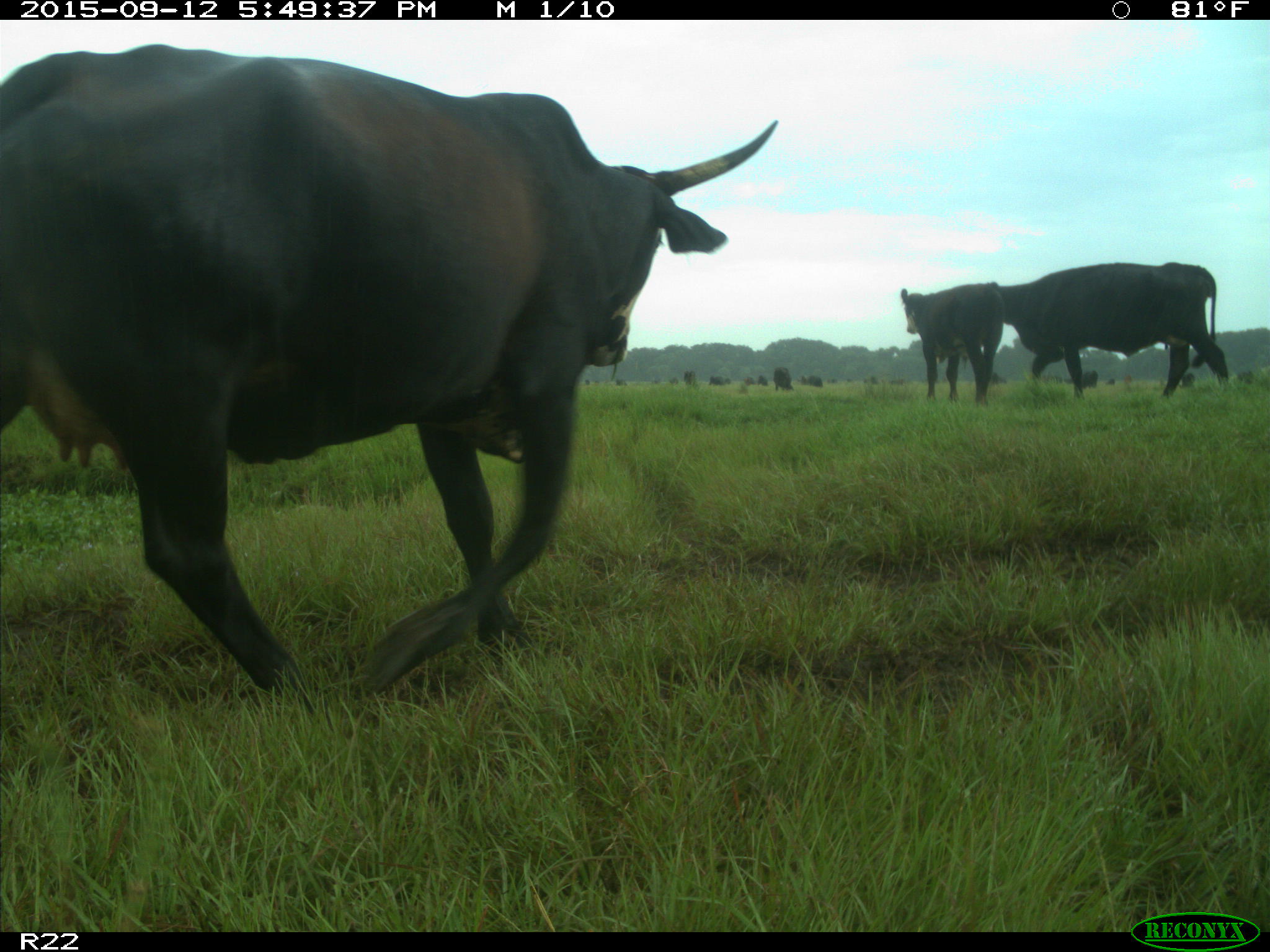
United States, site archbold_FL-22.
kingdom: Animalia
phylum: Chordata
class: Mammalia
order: Artiodactyla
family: Bovidae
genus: Bos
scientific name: Bos taurus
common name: domestic cow